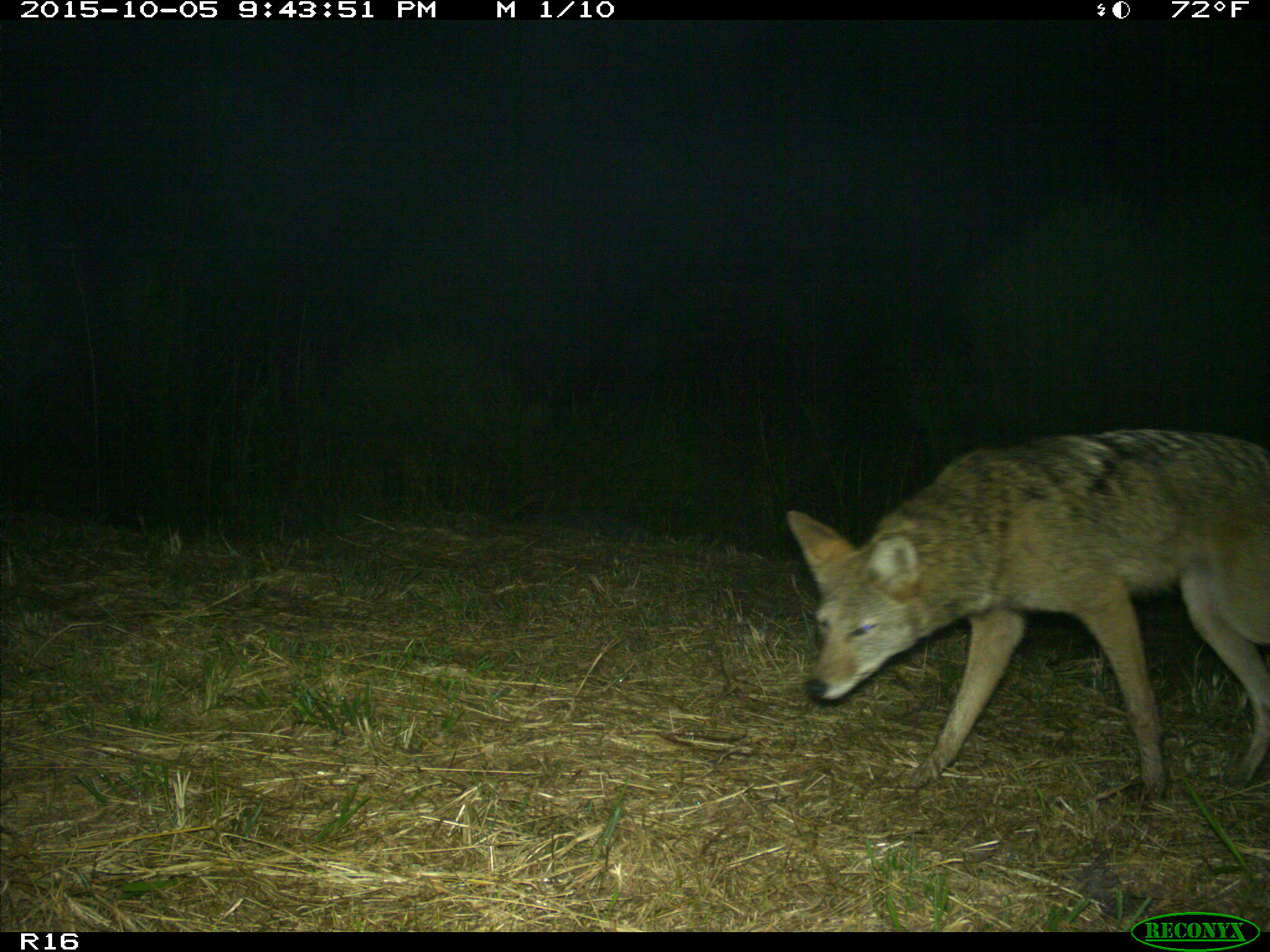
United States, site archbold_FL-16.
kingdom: Animalia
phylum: Chordata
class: Mammalia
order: Carnivora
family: Canidae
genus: Canis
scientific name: Canis latrans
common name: coyote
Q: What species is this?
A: Canis latrans (coyote).